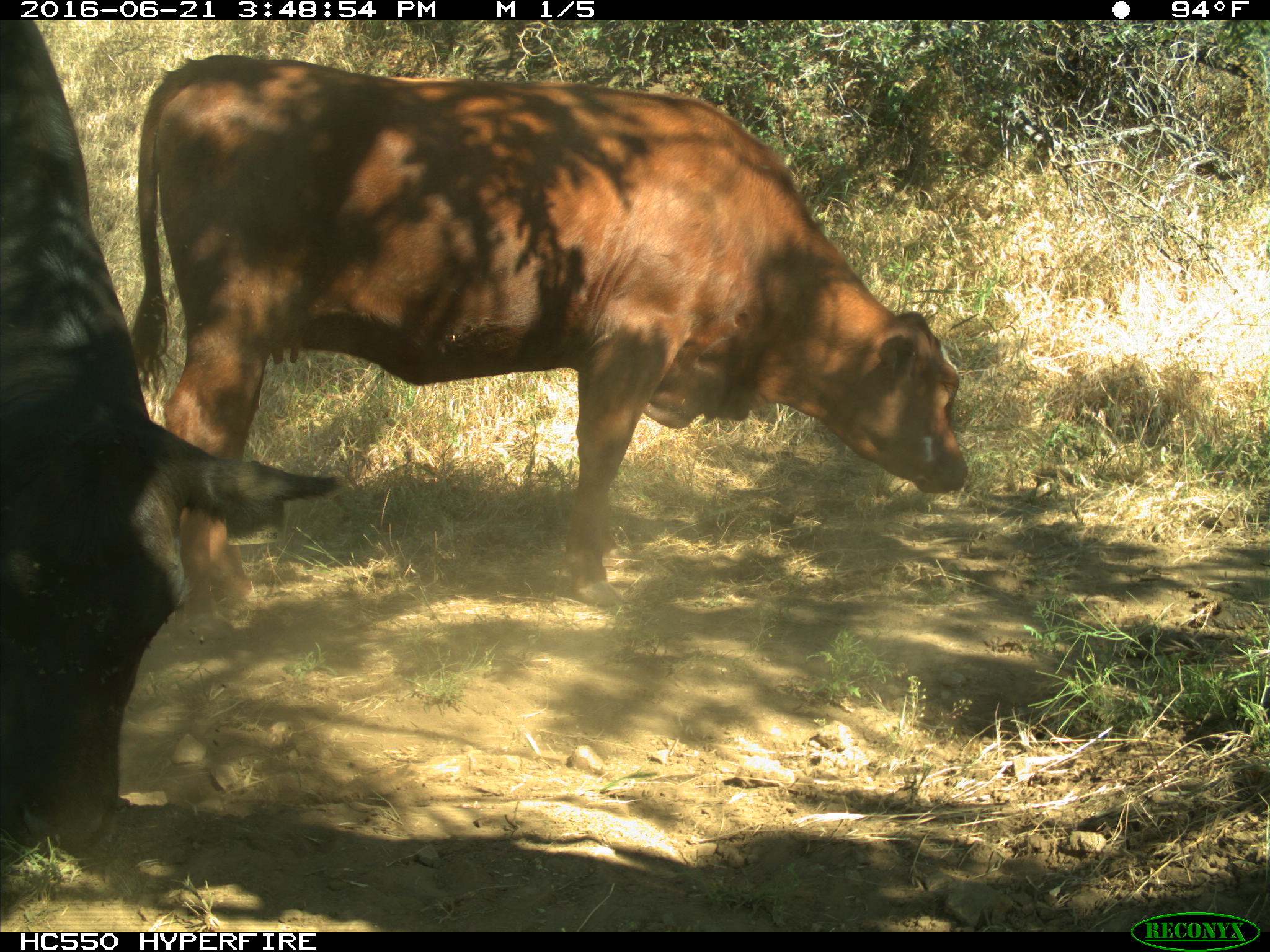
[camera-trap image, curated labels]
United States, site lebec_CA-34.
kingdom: Animalia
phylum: Chordata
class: Mammalia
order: Artiodactyla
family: Bovidae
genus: Bos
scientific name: Bos taurus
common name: domestic cow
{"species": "Bos taurus (domestic cow)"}